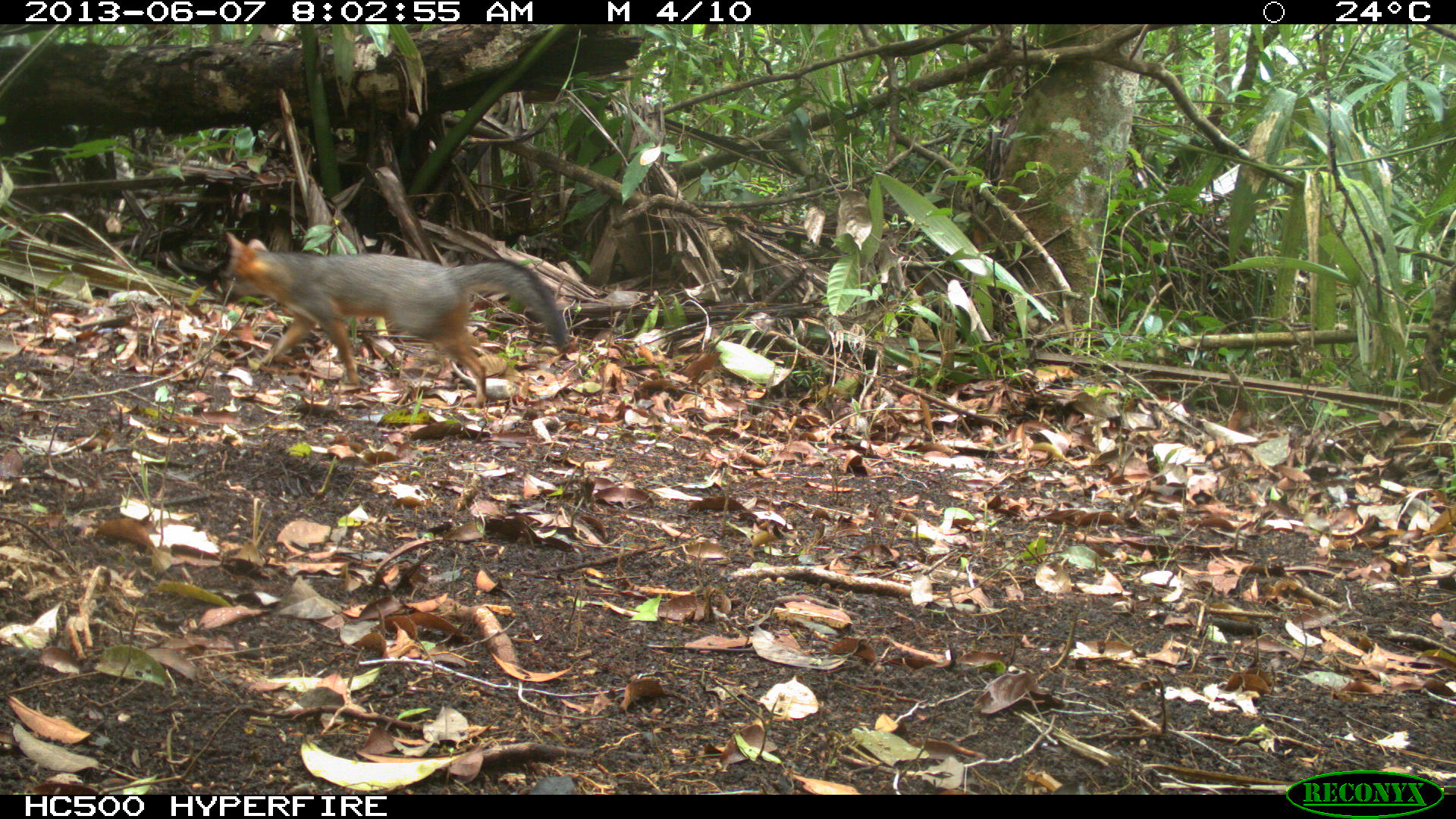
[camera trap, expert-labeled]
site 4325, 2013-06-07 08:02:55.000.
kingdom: Animalia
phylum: Chordata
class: Mammalia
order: Carnivora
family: Canidae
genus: Urocyon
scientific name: Urocyon cinereoargenteus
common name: gray fox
Urocyon cinereoargenteus (gray fox), count 1, sex female.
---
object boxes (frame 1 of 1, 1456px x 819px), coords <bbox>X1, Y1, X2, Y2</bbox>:
urocyon cinereoargenteus: <bbox>224, 232, 569, 407</bbox>